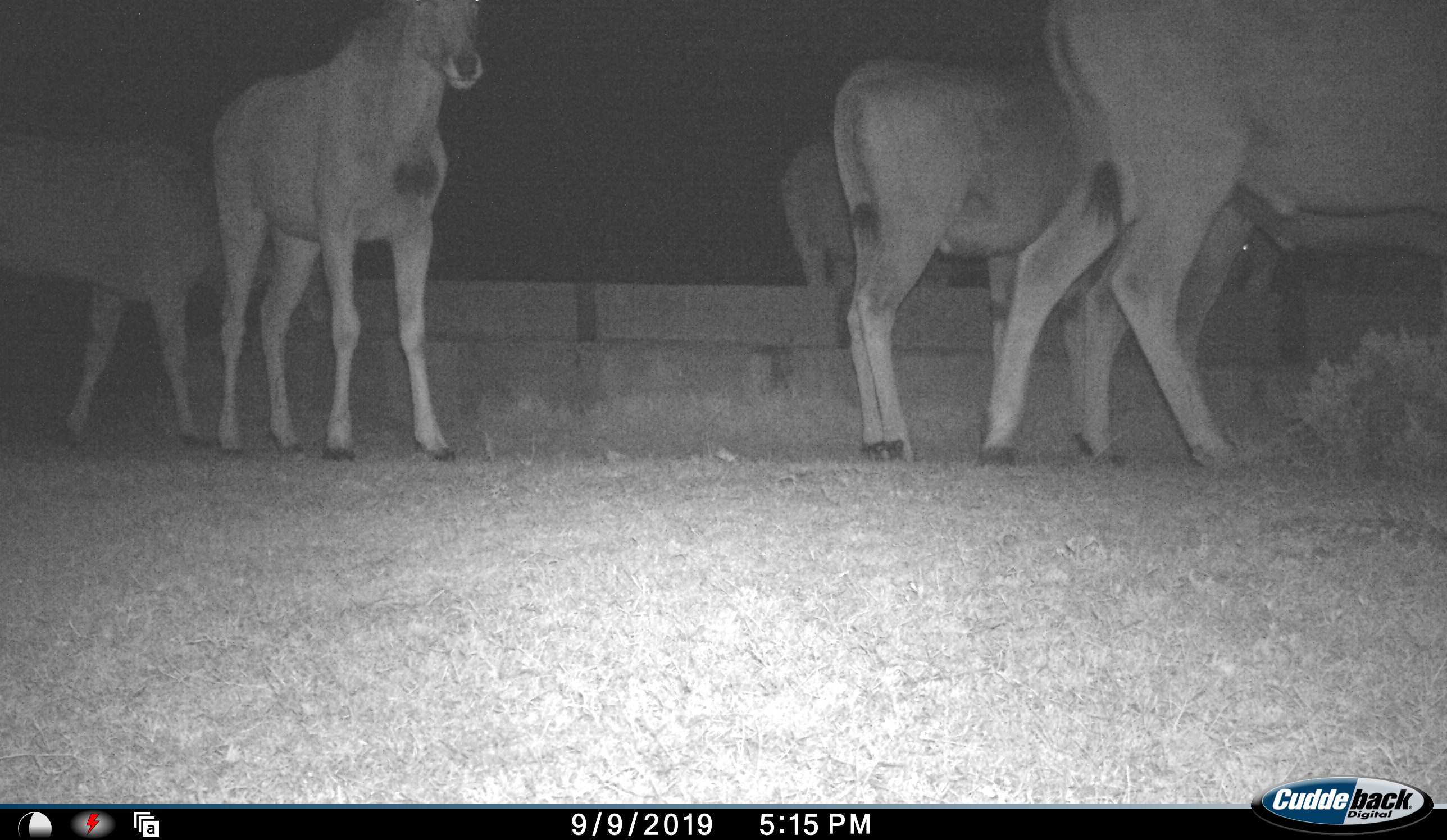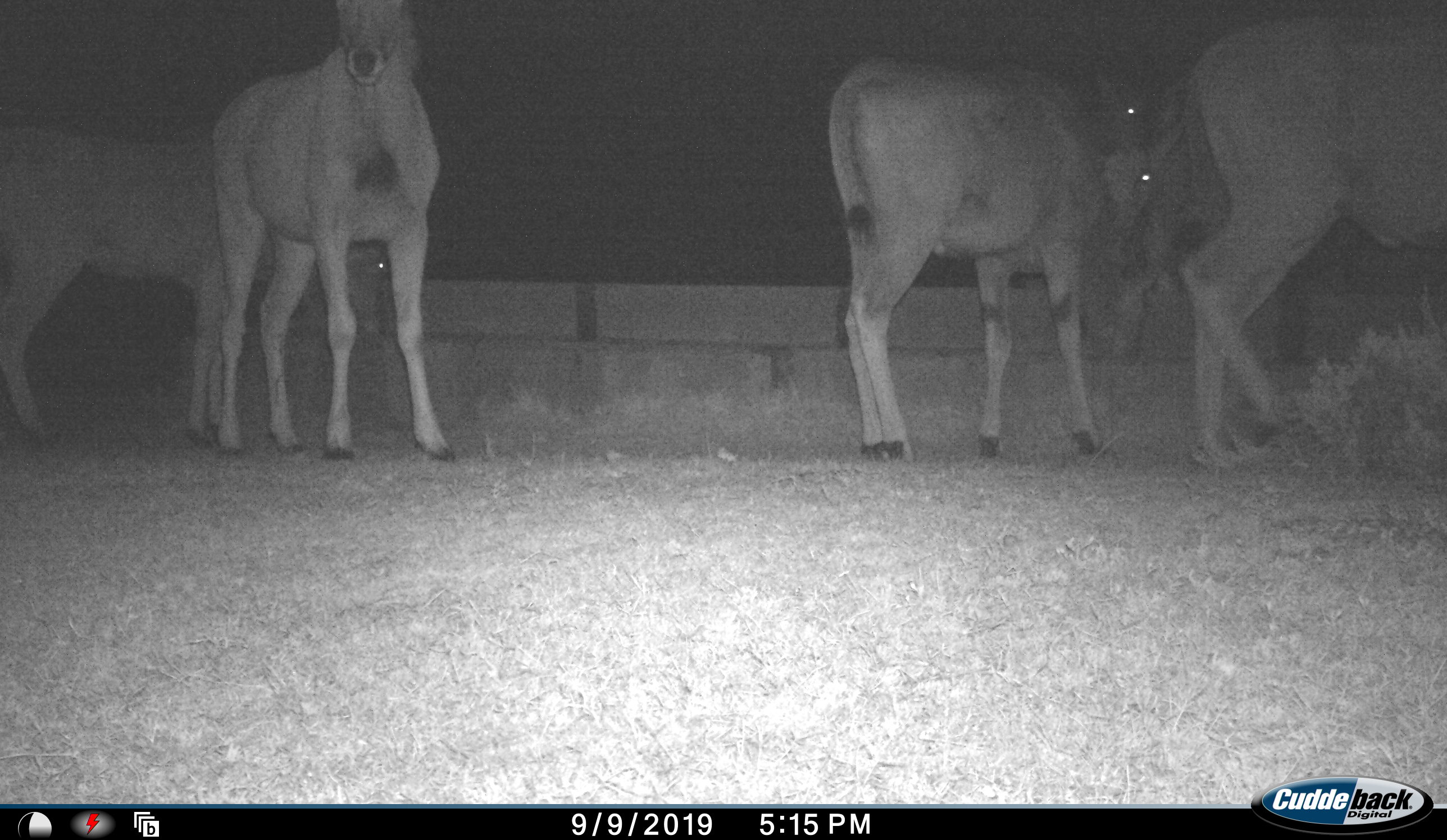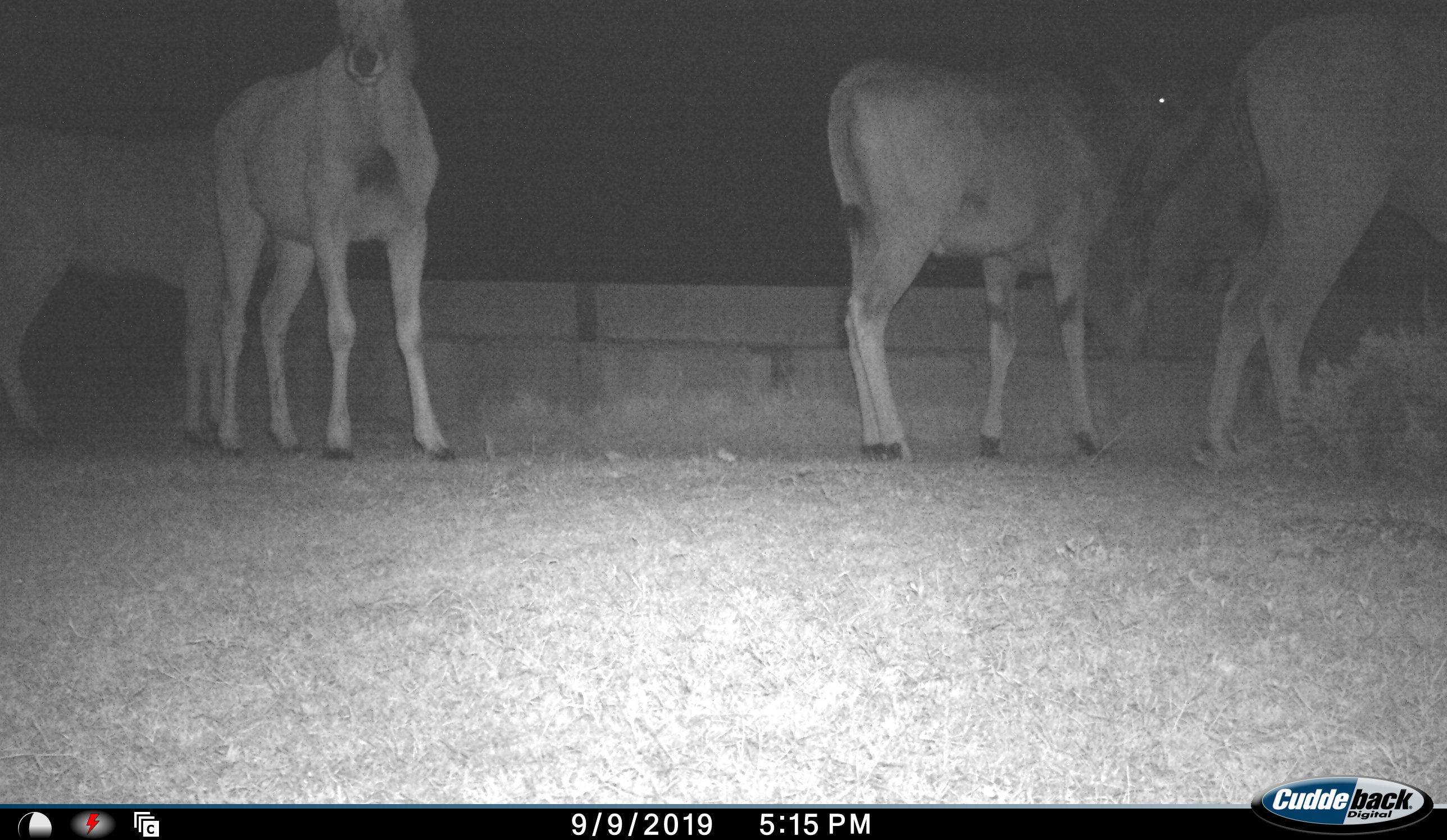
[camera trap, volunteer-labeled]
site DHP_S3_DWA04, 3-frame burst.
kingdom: Animalia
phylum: Chordata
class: Mammalia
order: Artiodactyla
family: Bovidae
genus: Tragelaphus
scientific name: Tragelaphus oryx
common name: eland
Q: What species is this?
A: Eland (Tragelaphus oryx).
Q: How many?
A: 6.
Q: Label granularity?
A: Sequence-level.